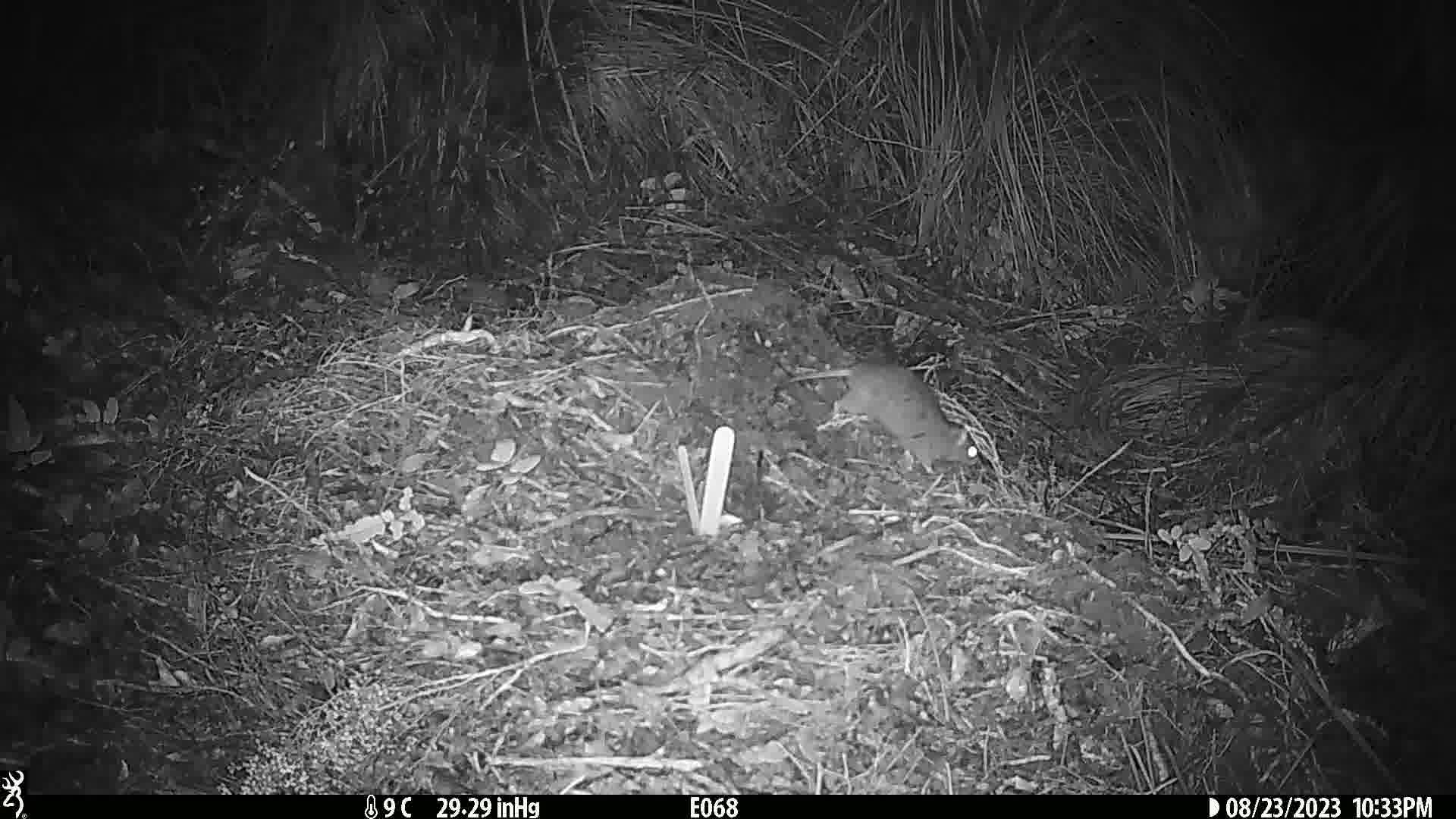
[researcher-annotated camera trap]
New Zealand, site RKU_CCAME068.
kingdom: Animalia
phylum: Chordata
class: Mammalia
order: Rodentia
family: Muridae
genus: Rattus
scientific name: Rattus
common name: rat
Rat (Rattus).